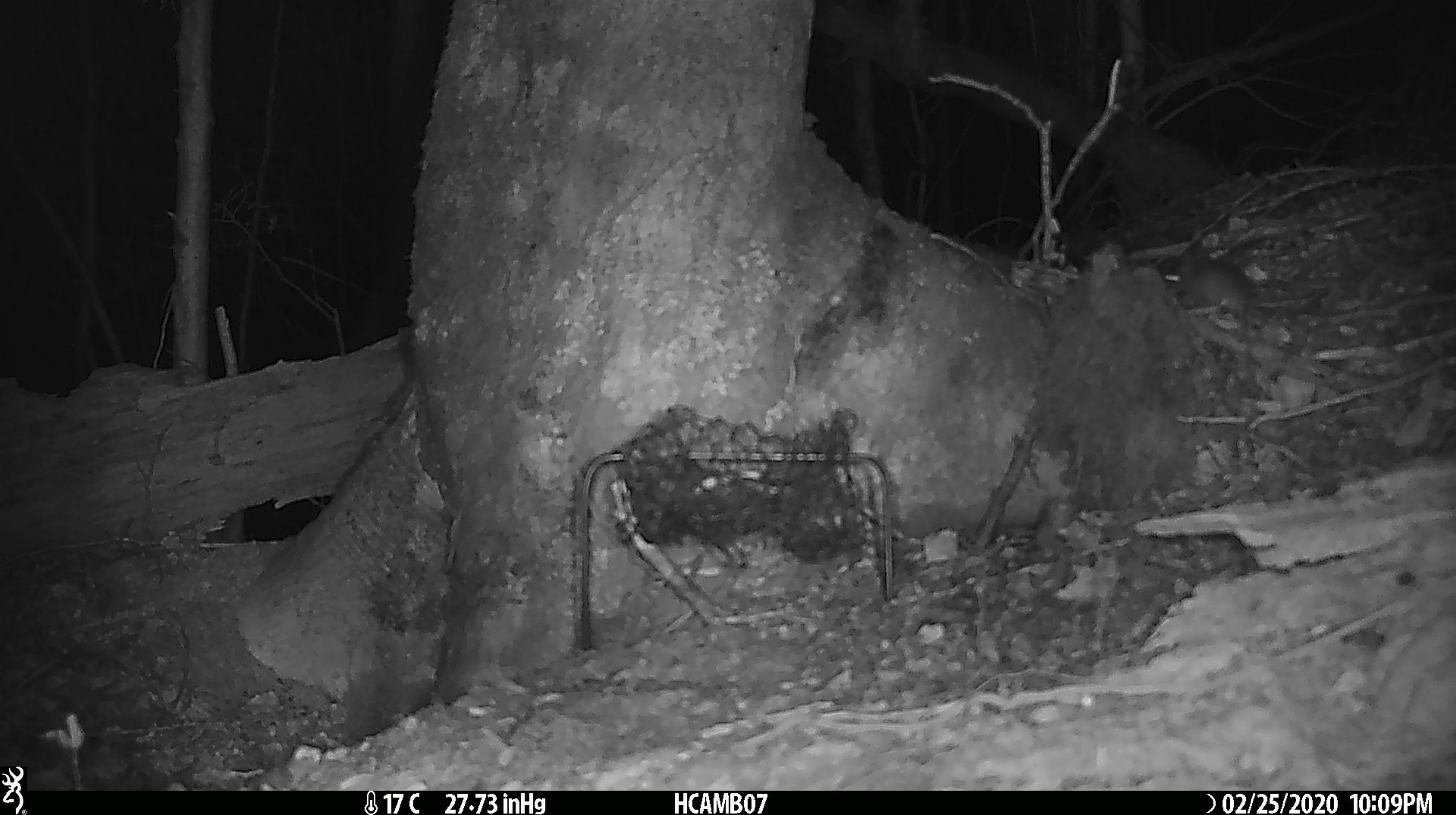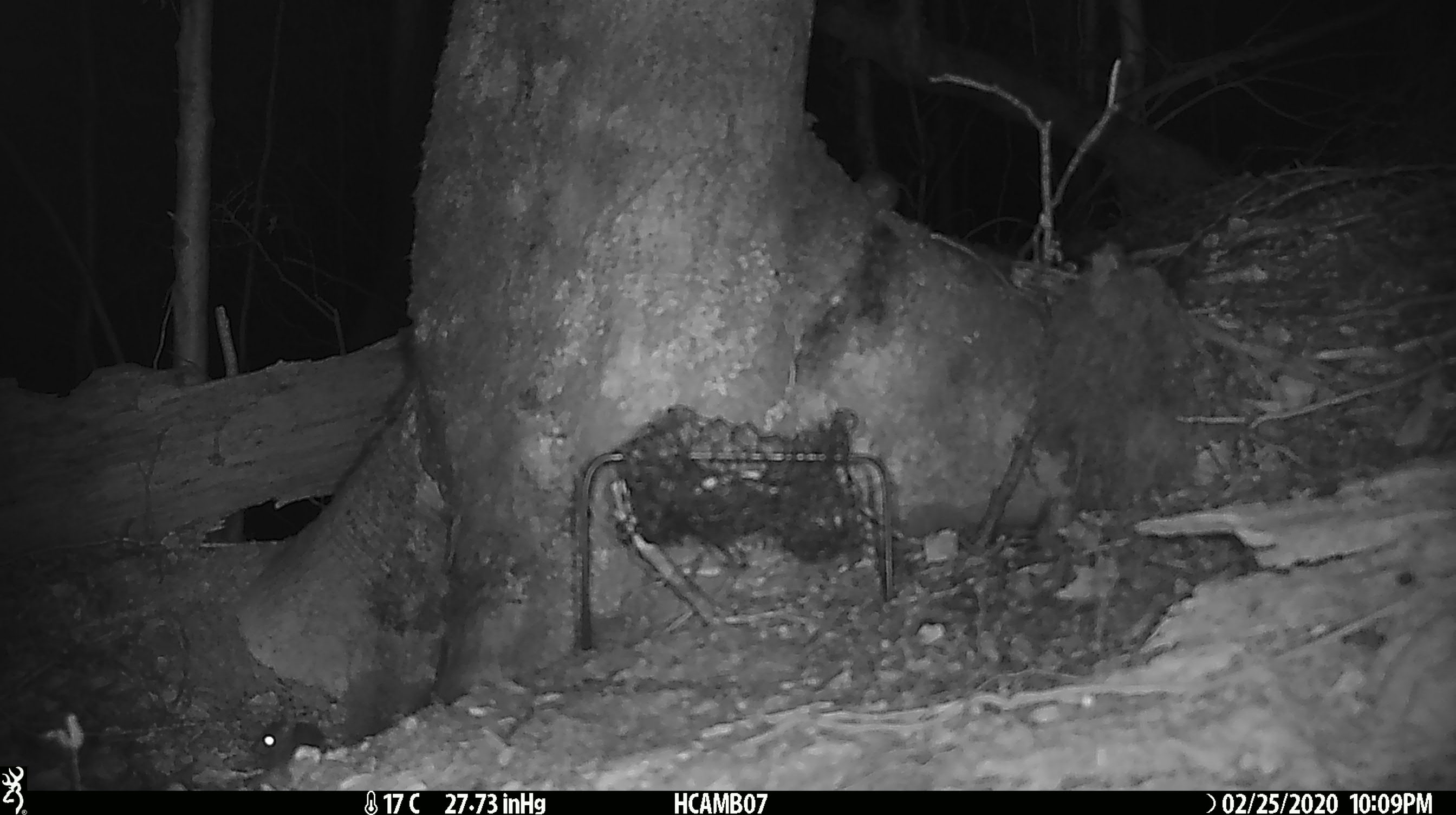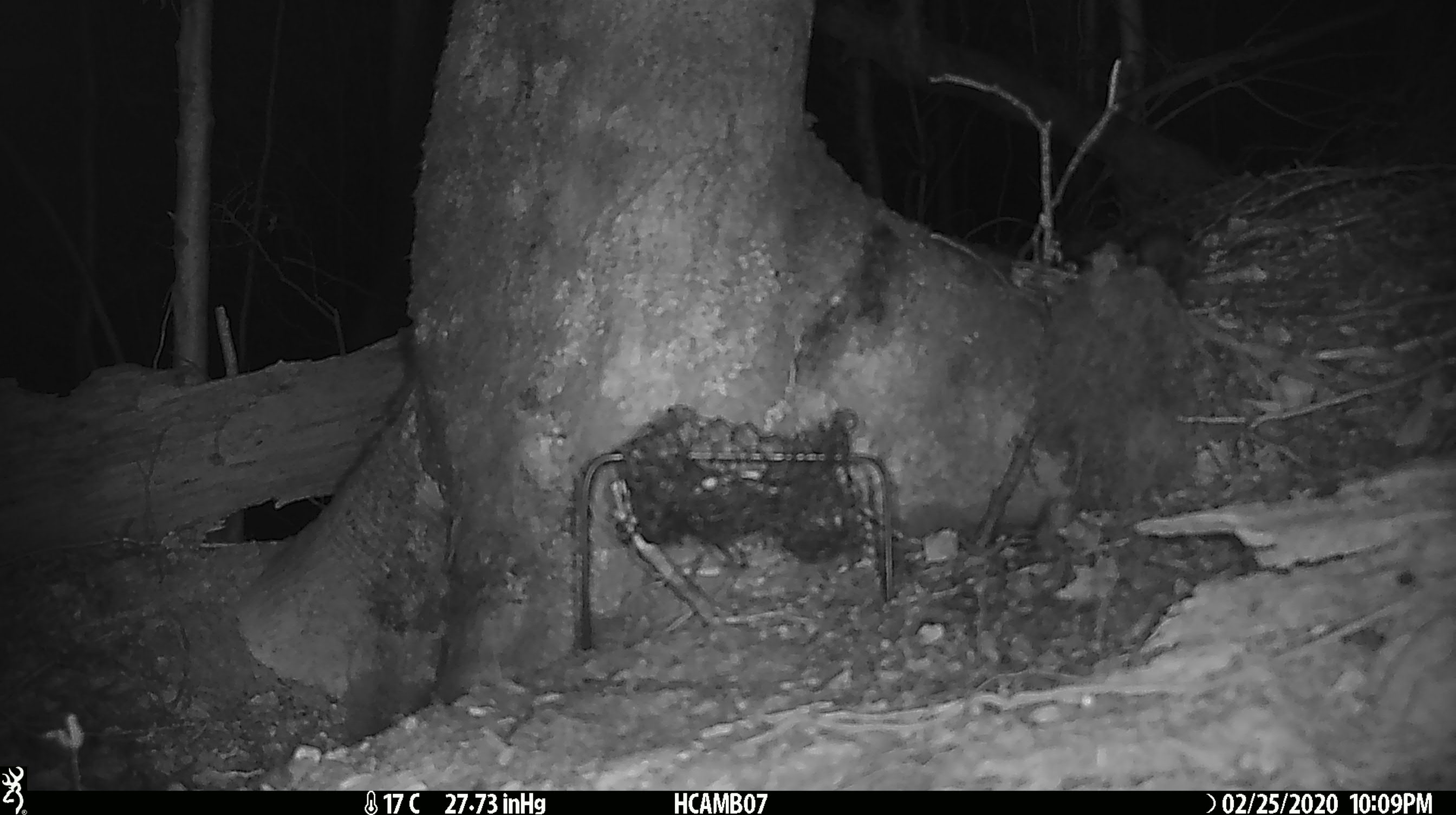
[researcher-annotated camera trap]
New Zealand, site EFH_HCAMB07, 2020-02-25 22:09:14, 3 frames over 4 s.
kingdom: Animalia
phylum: Chordata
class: Mammalia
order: Rodentia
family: Muridae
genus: Mus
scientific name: Mus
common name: mouse